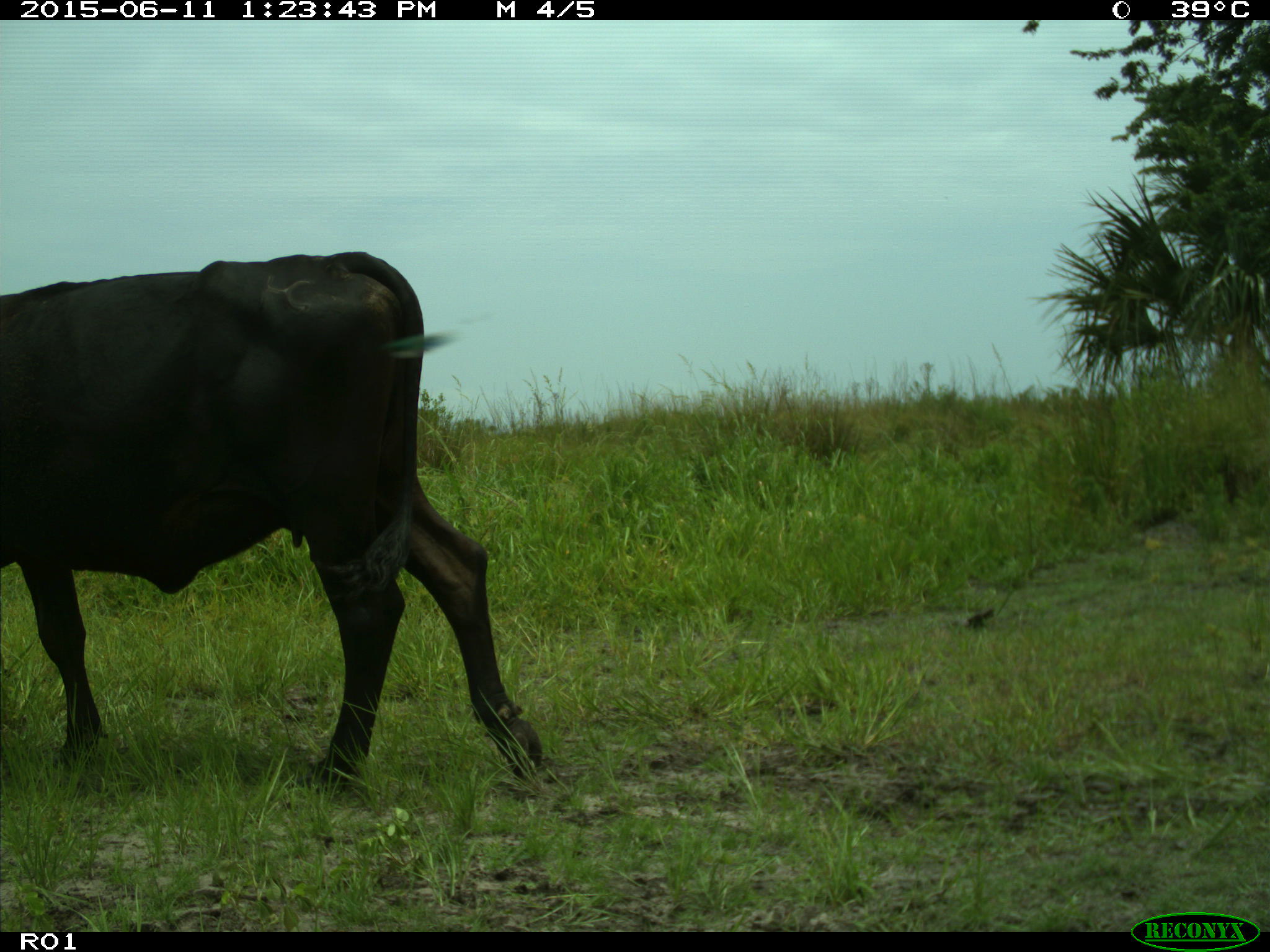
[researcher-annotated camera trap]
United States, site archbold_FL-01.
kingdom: Animalia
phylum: Chordata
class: Mammalia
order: Artiodactyla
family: Bovidae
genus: Bos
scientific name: Bos taurus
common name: domestic cow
Bos taurus (domestic cow).